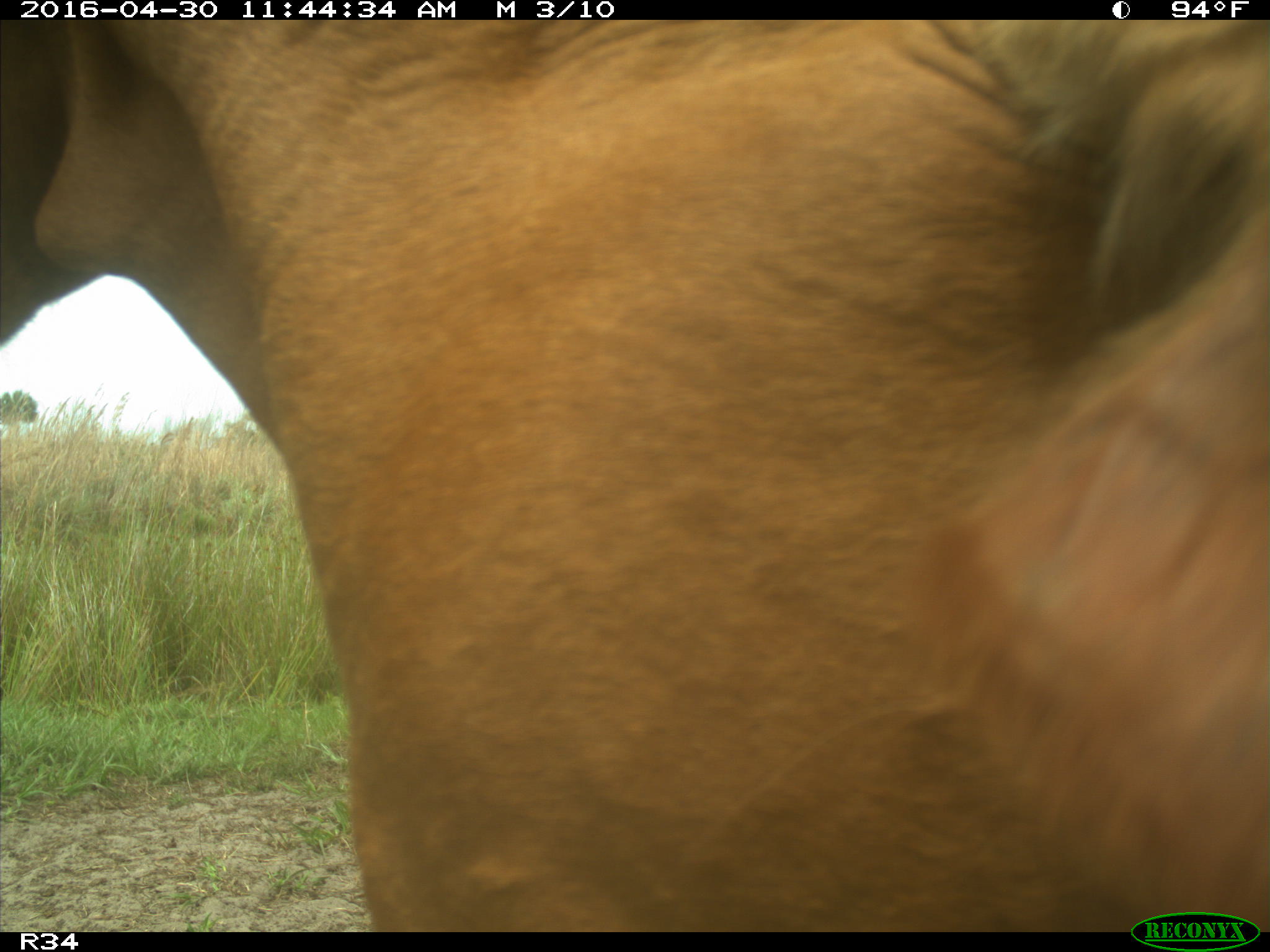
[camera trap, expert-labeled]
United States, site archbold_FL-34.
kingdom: Animalia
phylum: Chordata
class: Mammalia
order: Artiodactyla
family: Bovidae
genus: Bos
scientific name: Bos taurus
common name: domestic cow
Bos taurus (domestic cow).